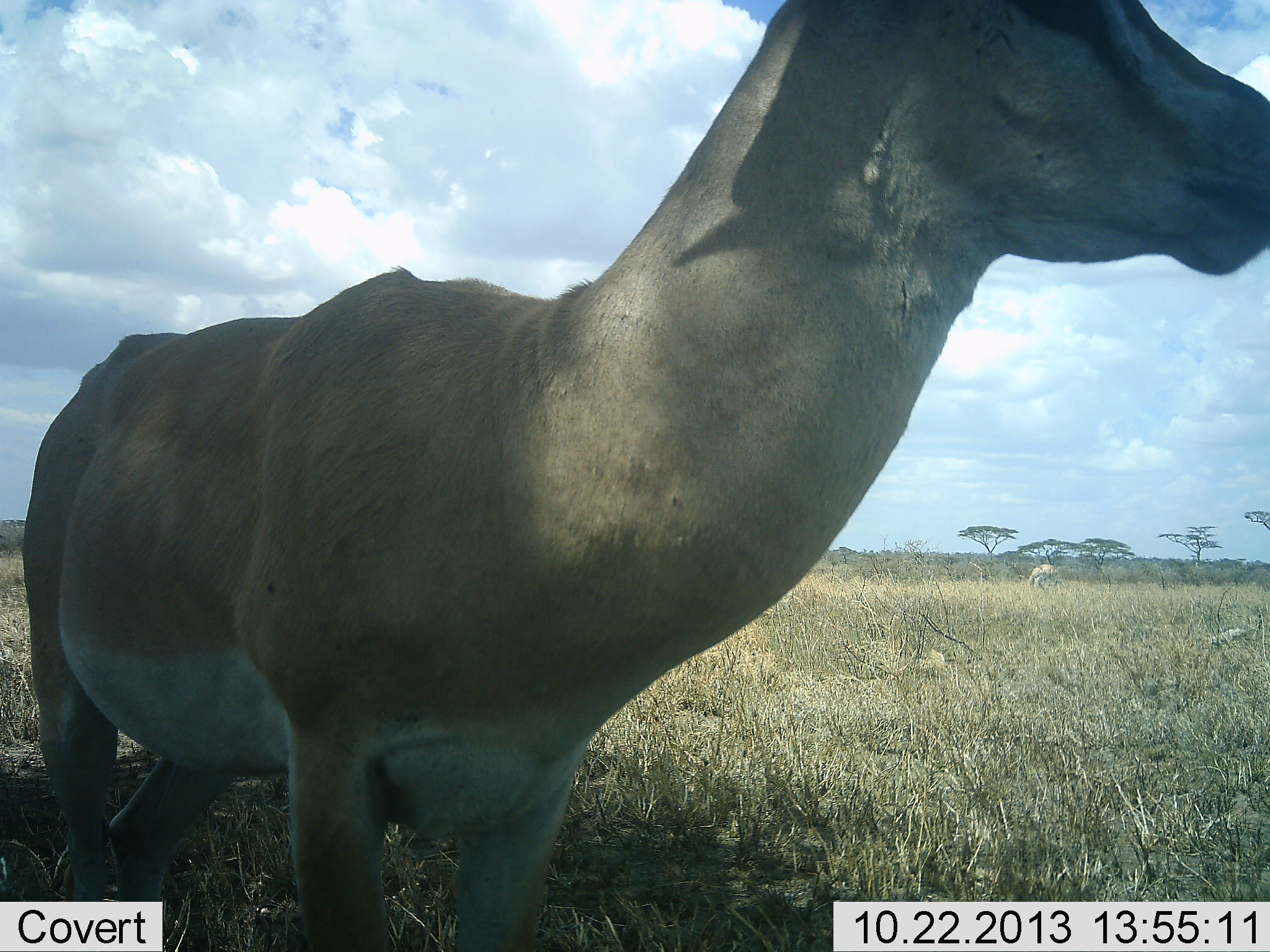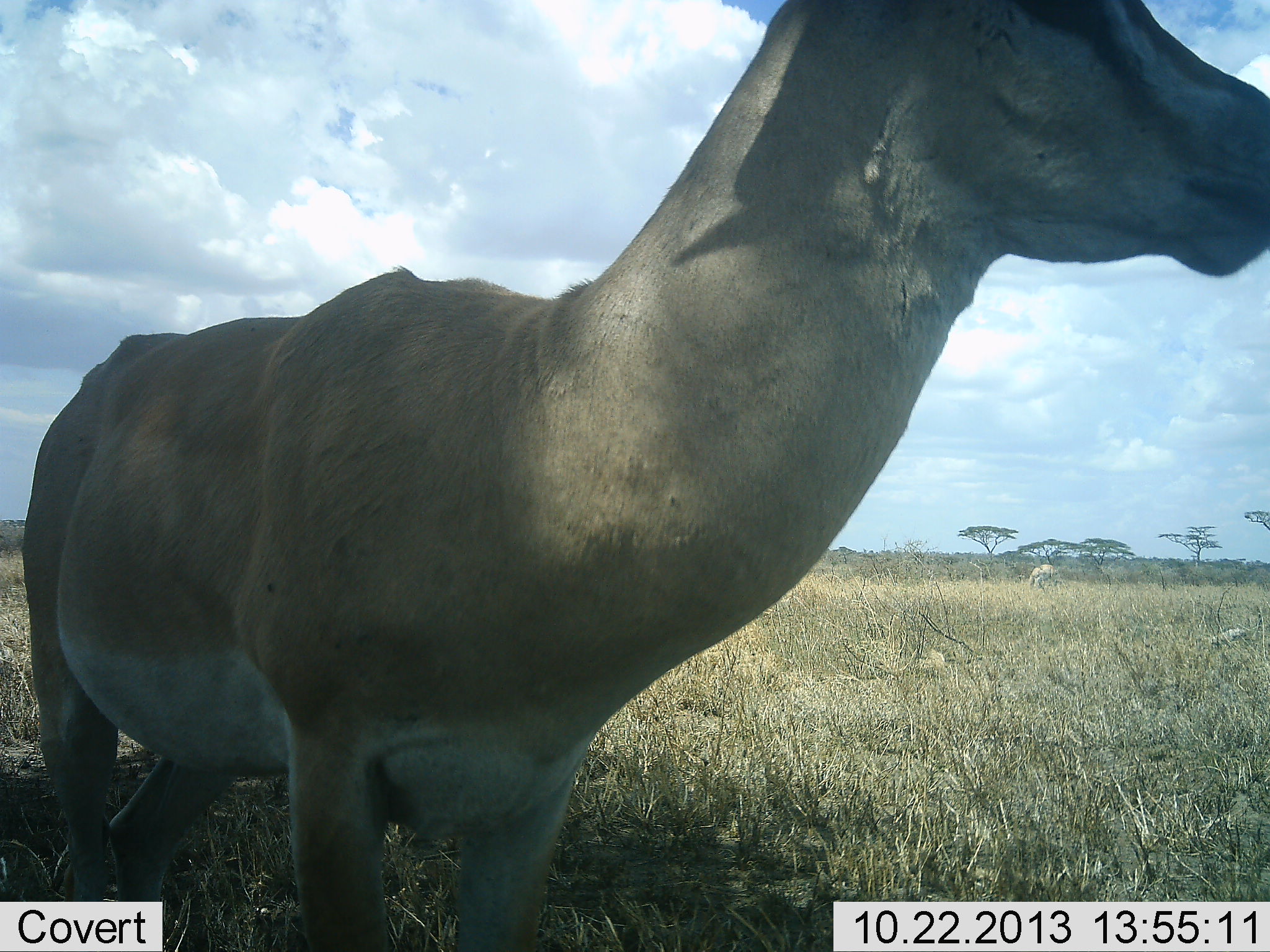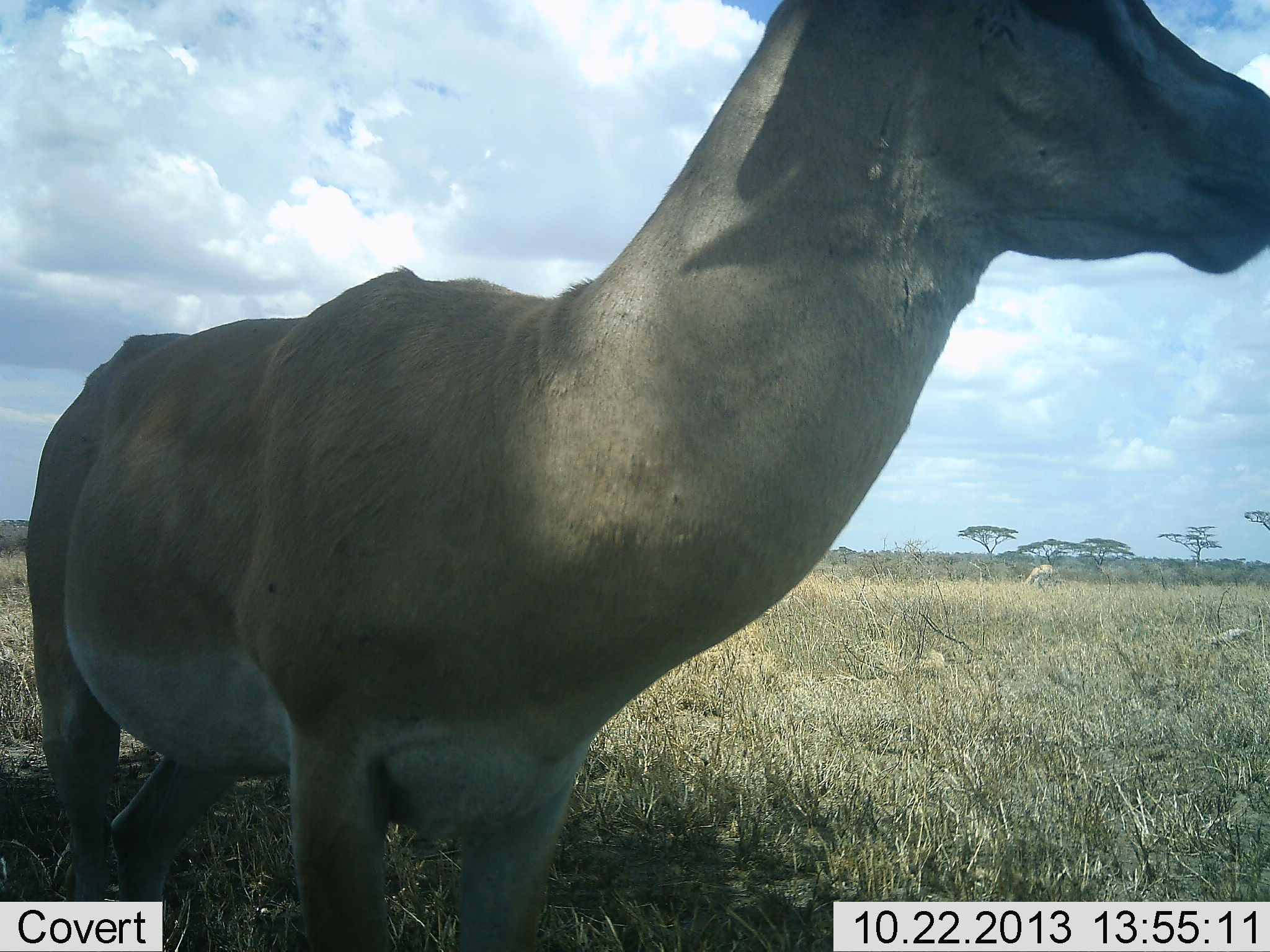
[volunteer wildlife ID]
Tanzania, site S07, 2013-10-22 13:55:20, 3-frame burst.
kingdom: Animalia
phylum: Chordata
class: Mammalia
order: Artiodactyla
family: Bovidae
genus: Nanger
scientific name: Nanger granti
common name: grant's gazelle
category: gazellegrants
Gazellegrants (grant's gazelle) (Nanger granti), count 1. Behavior (volunteer vote fractions): standing 94%, resting 0%, moving 6%, interacting 0%. Young present (vote fraction): 0%. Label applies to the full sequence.